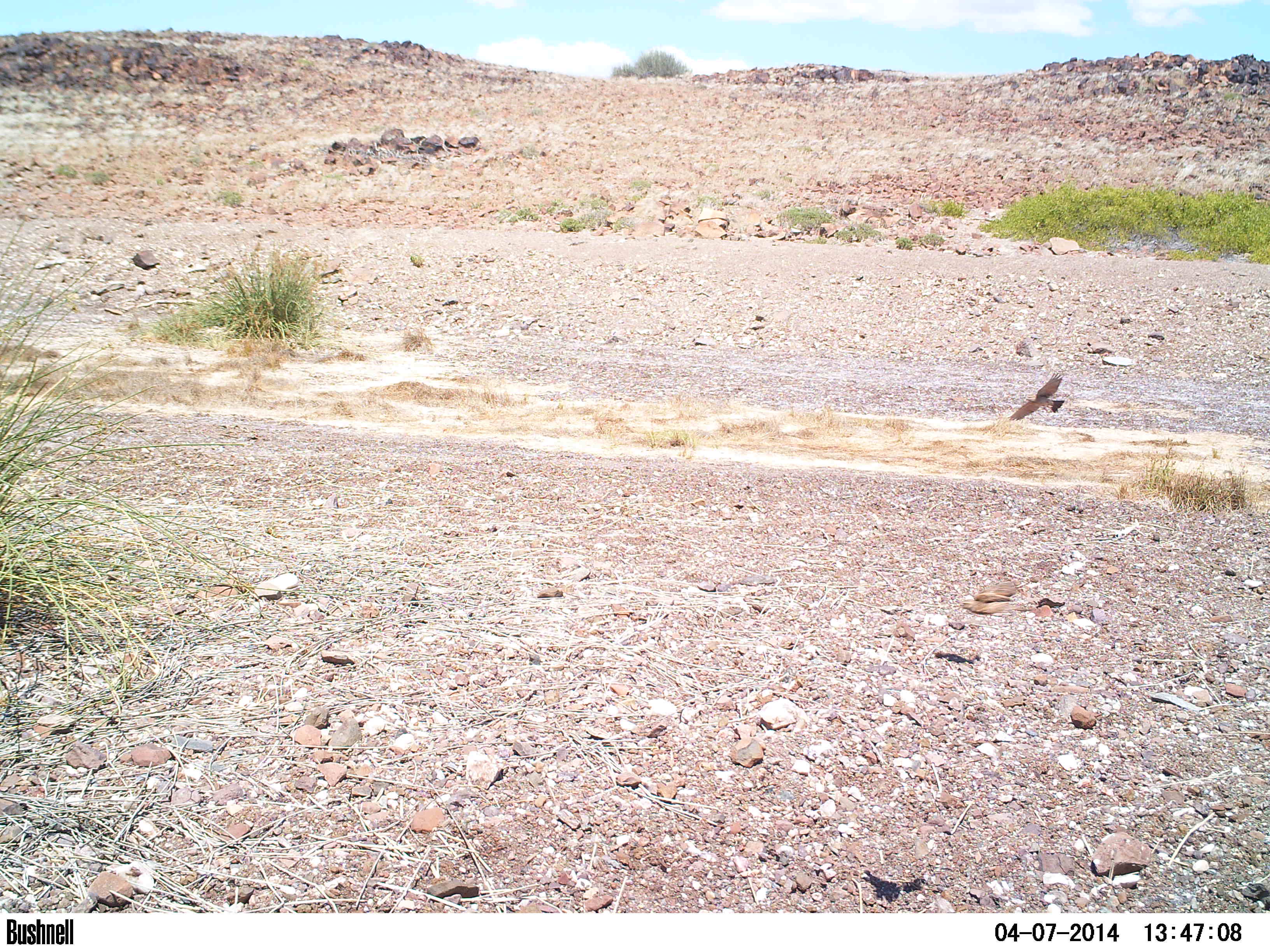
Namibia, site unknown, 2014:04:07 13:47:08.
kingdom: Animalia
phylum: Chordata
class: Aves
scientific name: Aves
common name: raptor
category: cn-raptors